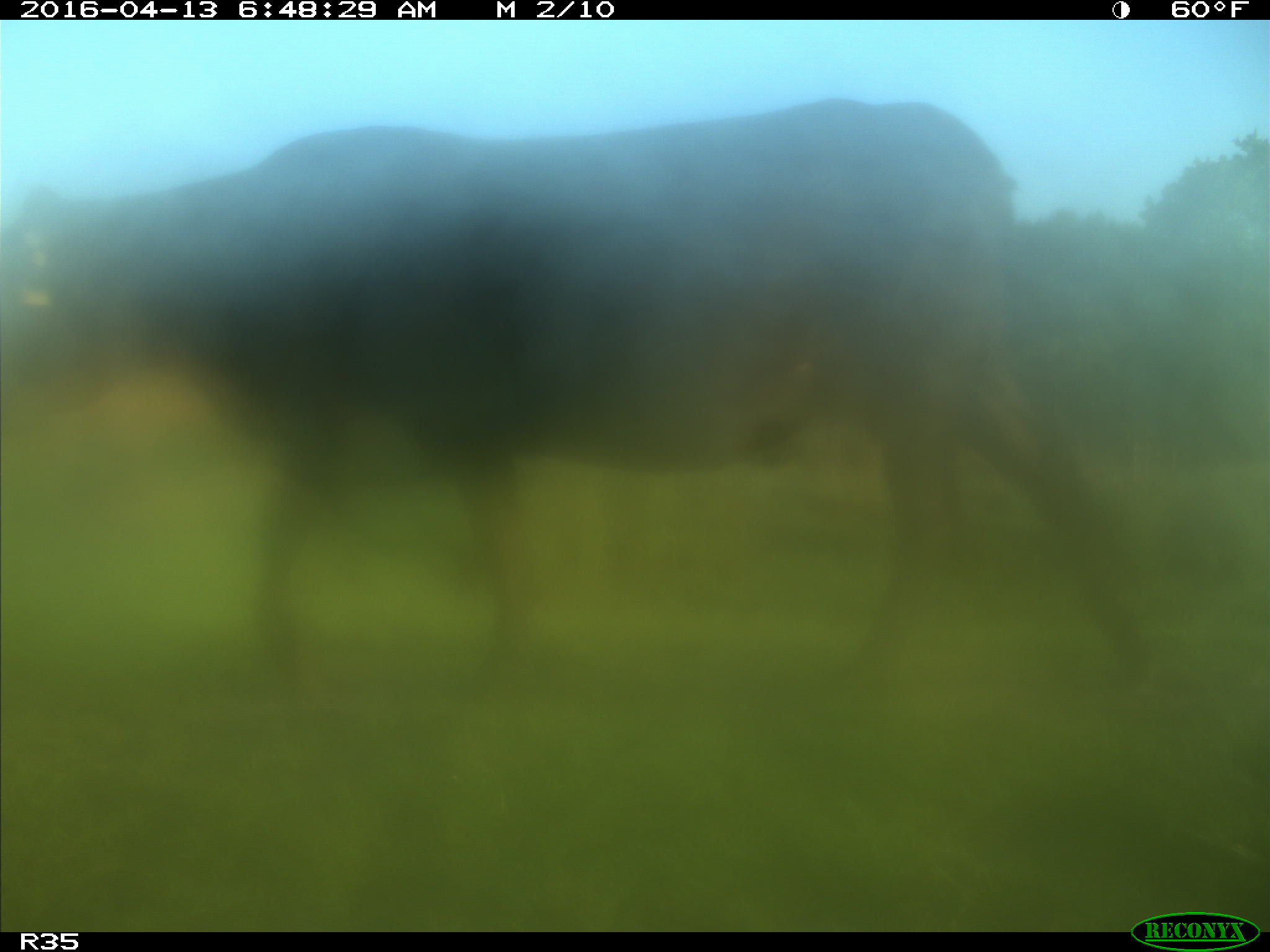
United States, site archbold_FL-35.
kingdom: Animalia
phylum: Chordata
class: Mammalia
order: Artiodactyla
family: Bovidae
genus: Bos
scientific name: Bos taurus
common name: domestic cow